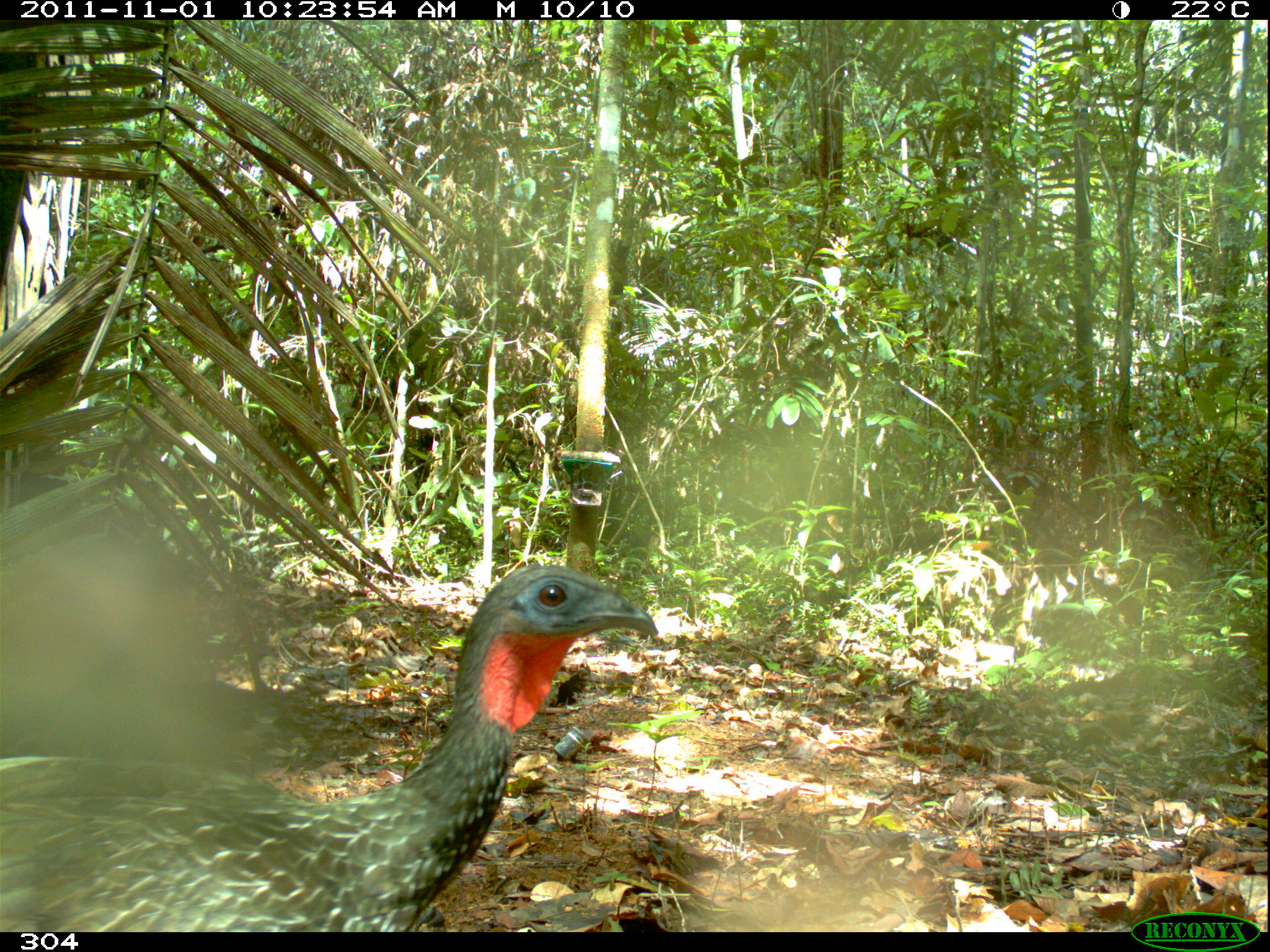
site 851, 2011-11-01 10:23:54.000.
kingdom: Animalia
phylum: Chordata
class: Aves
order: Galliformes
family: Cracidae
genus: Penelope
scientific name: Penelope jacquacu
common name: spix's guan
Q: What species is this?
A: Penelope jacquacu (spix's guan).